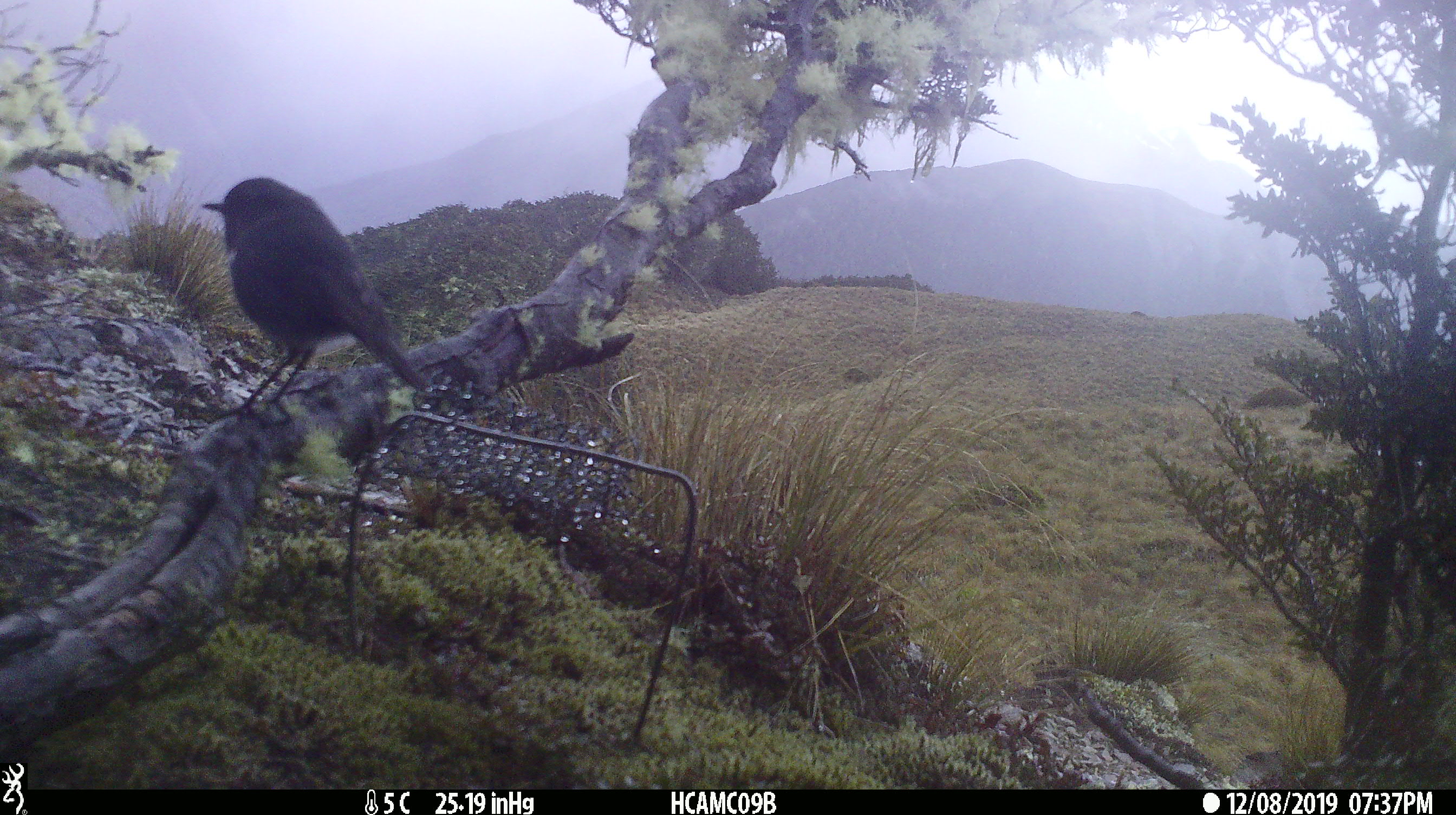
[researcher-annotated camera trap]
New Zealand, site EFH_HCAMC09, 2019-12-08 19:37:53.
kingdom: Animalia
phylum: Chordata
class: Aves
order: Passeriformes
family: Petroicidae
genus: Petroica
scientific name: Petroica australis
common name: new zealand robin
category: robin